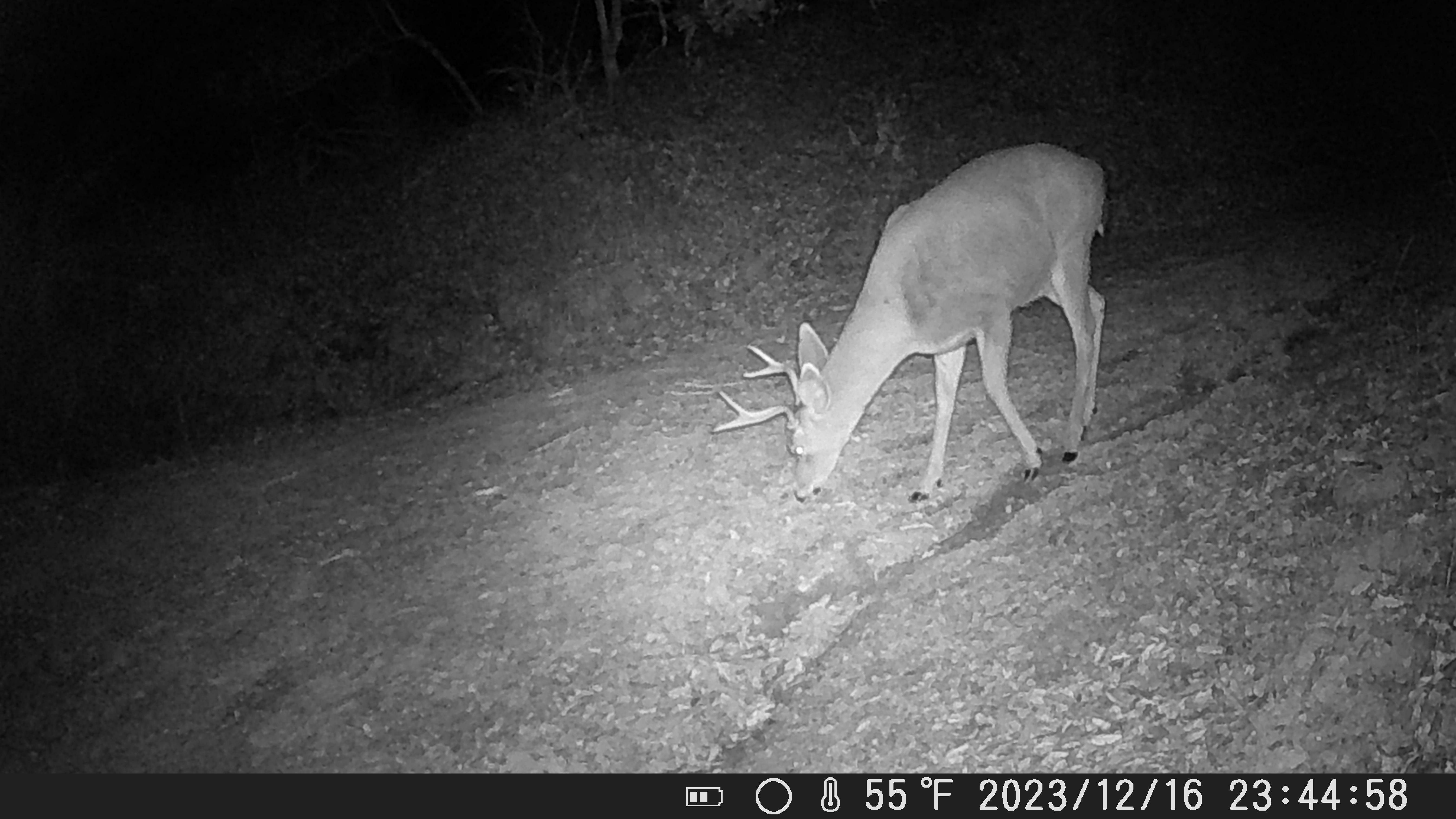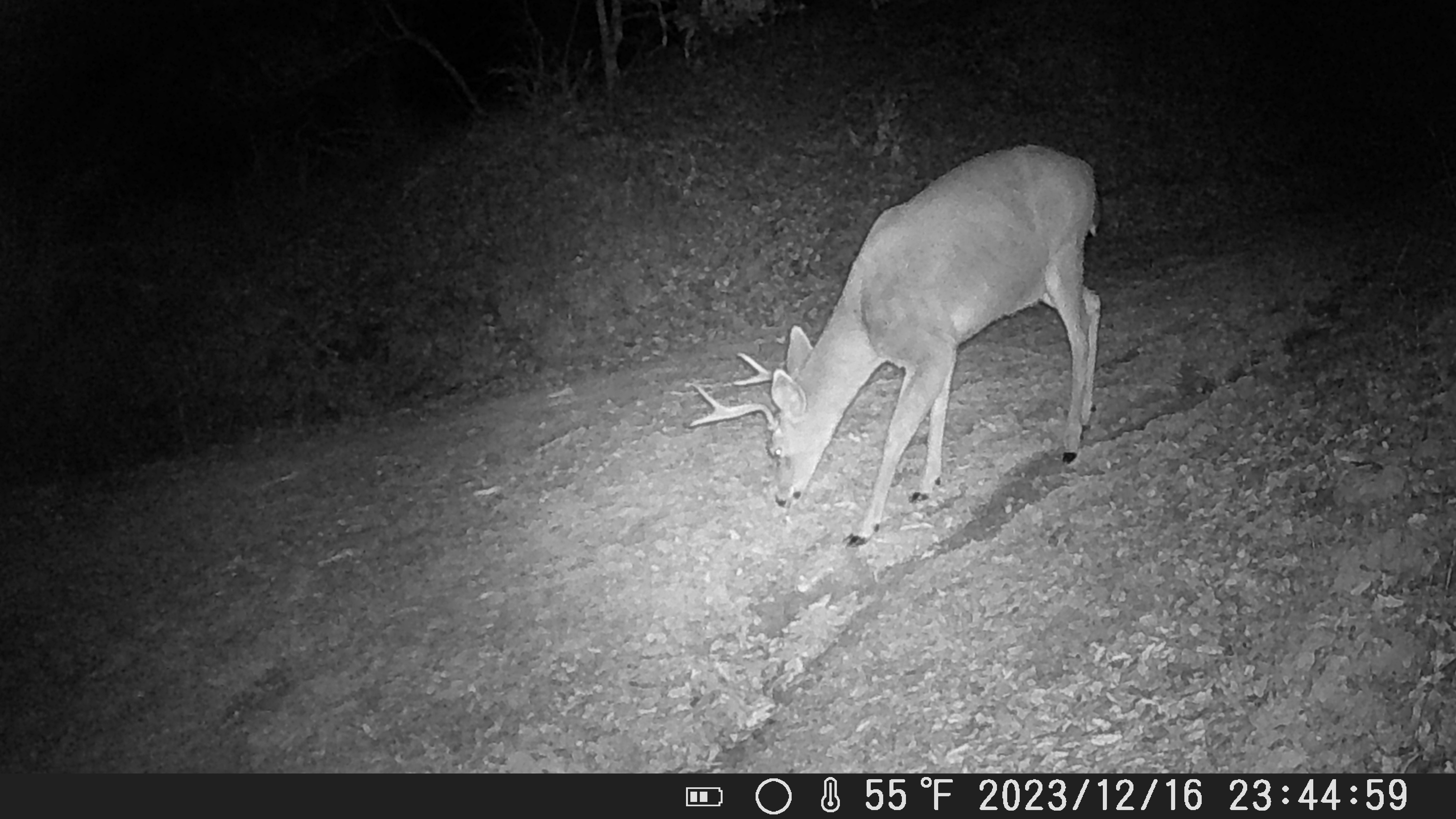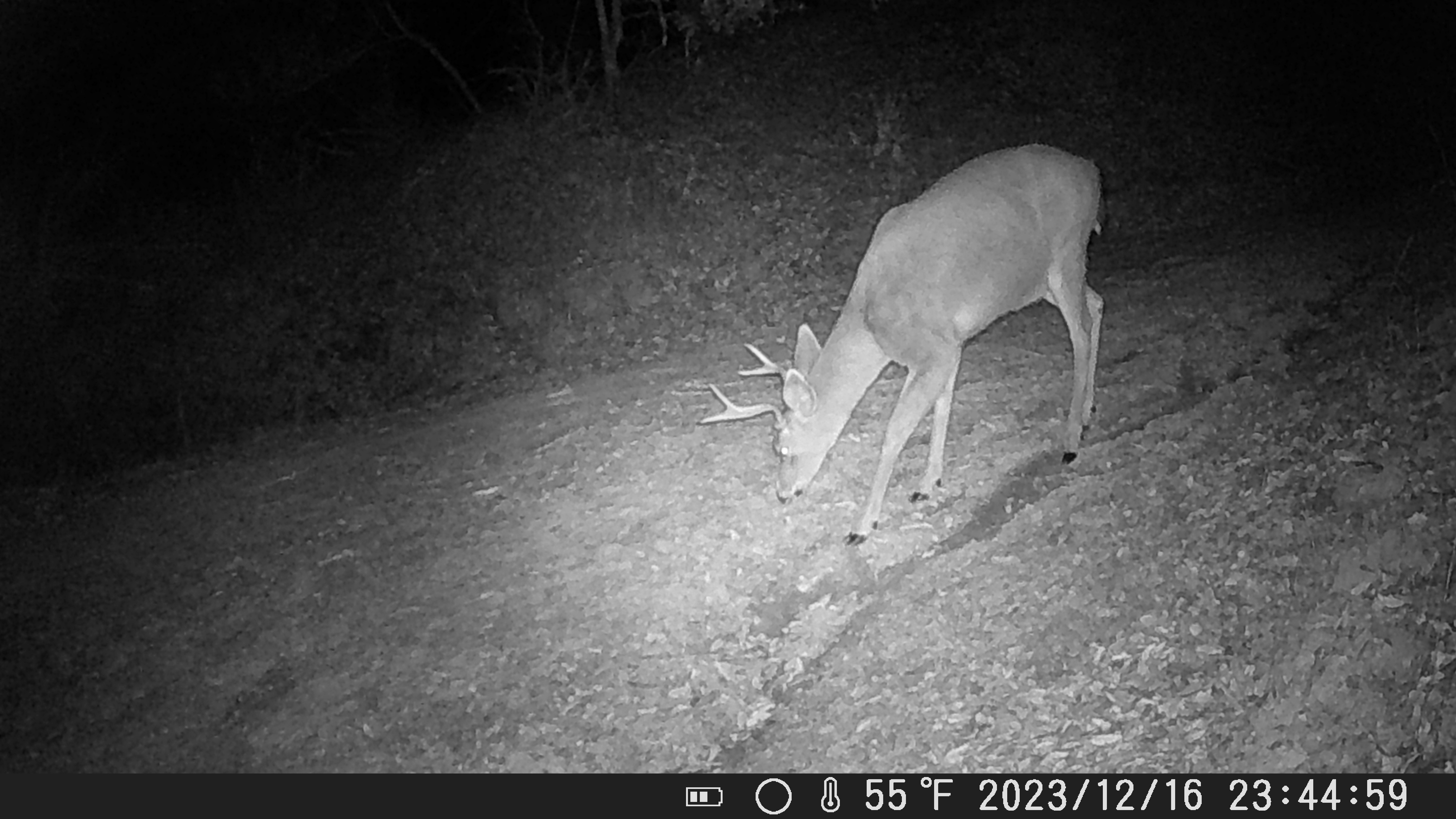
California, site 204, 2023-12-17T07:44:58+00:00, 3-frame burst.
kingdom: Animalia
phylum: Chordata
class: Mammalia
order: Artiodactyla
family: Cervidae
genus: Odocoileus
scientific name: Odocoileus hemionus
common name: mule deer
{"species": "mule deer (Odocoileus hemionus)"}